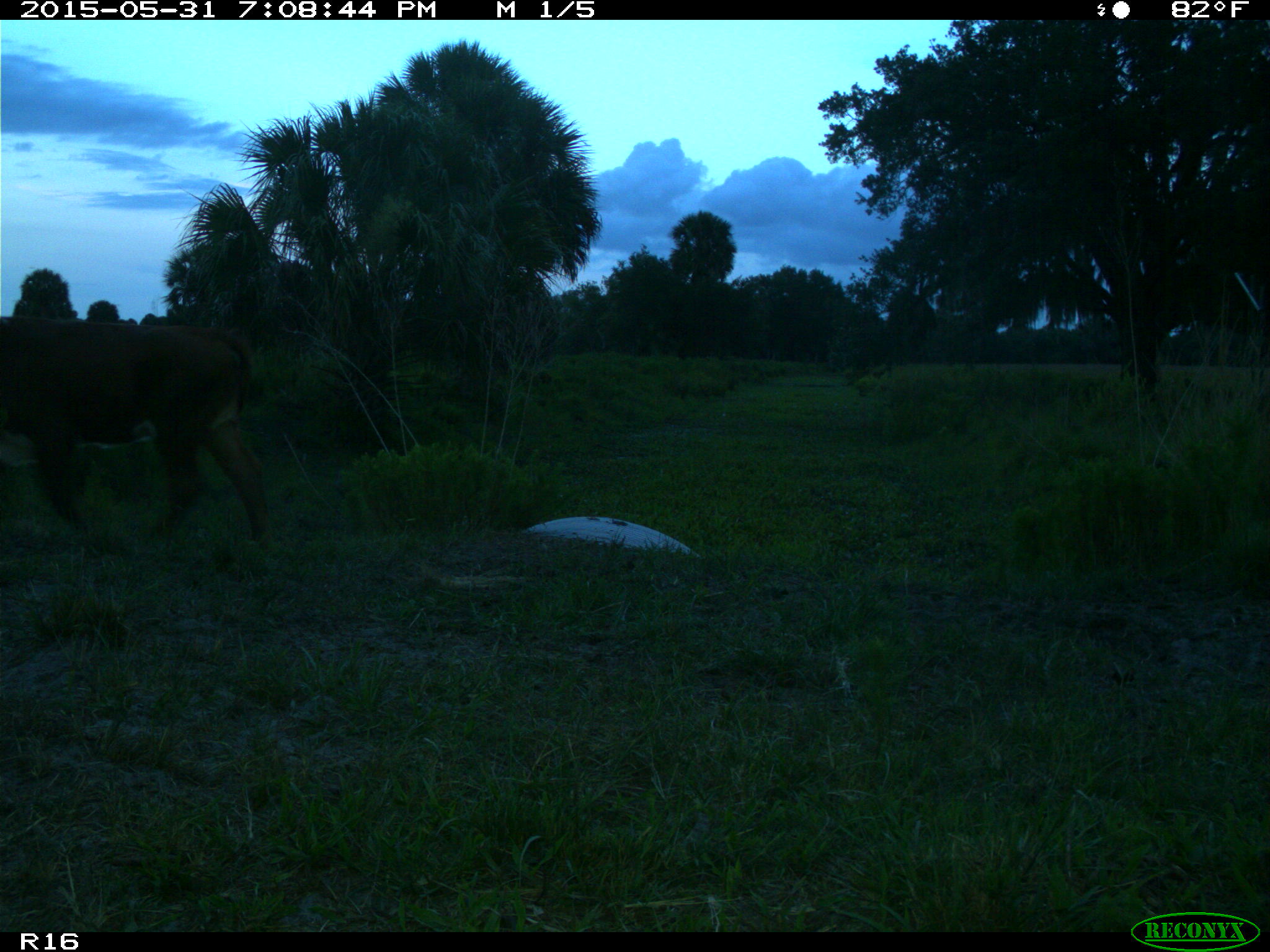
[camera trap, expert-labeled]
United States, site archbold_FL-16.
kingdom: Animalia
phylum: Chordata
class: Mammalia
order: Artiodactyla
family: Bovidae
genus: Bos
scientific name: Bos taurus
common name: domestic cow